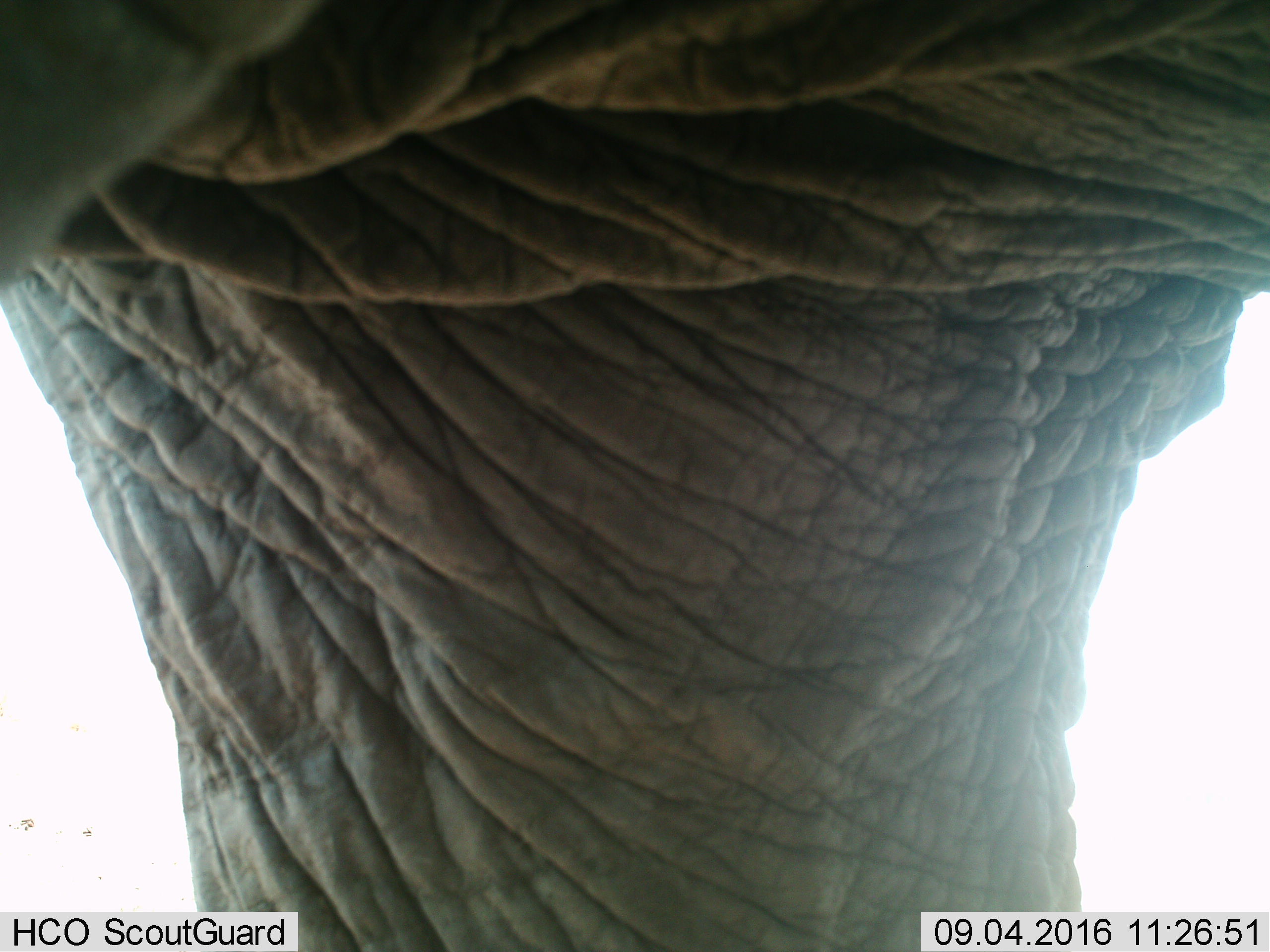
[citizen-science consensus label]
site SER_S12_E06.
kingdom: Animalia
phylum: Chordata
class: Mammalia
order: Proboscidea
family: Elephantidae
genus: Loxodonta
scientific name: Loxodonta africana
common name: african bush elephant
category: elephant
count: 1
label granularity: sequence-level